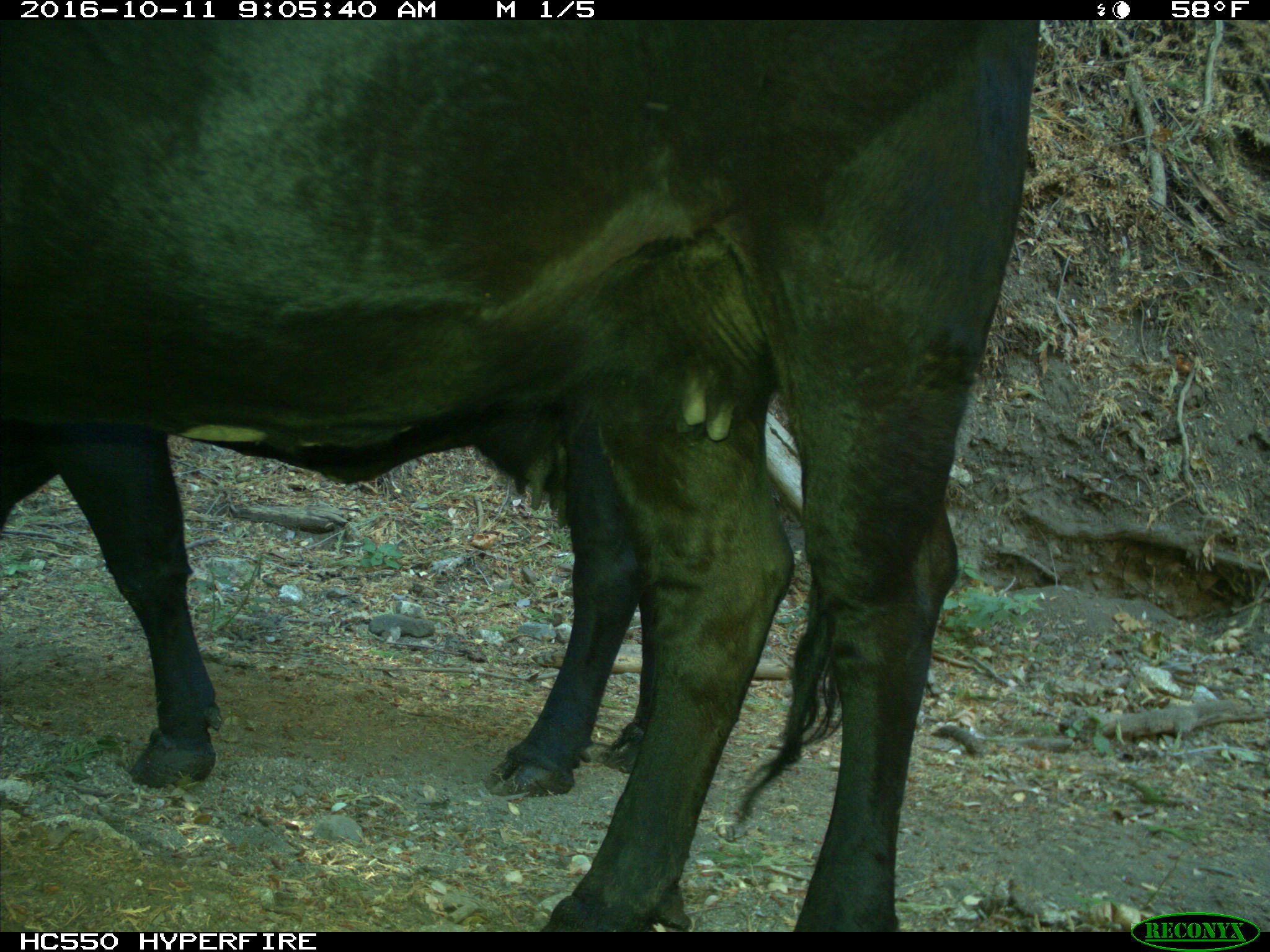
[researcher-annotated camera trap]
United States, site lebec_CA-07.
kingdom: Animalia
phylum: Chordata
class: Mammalia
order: Artiodactyla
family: Bovidae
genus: Bos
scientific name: Bos taurus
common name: domestic cow